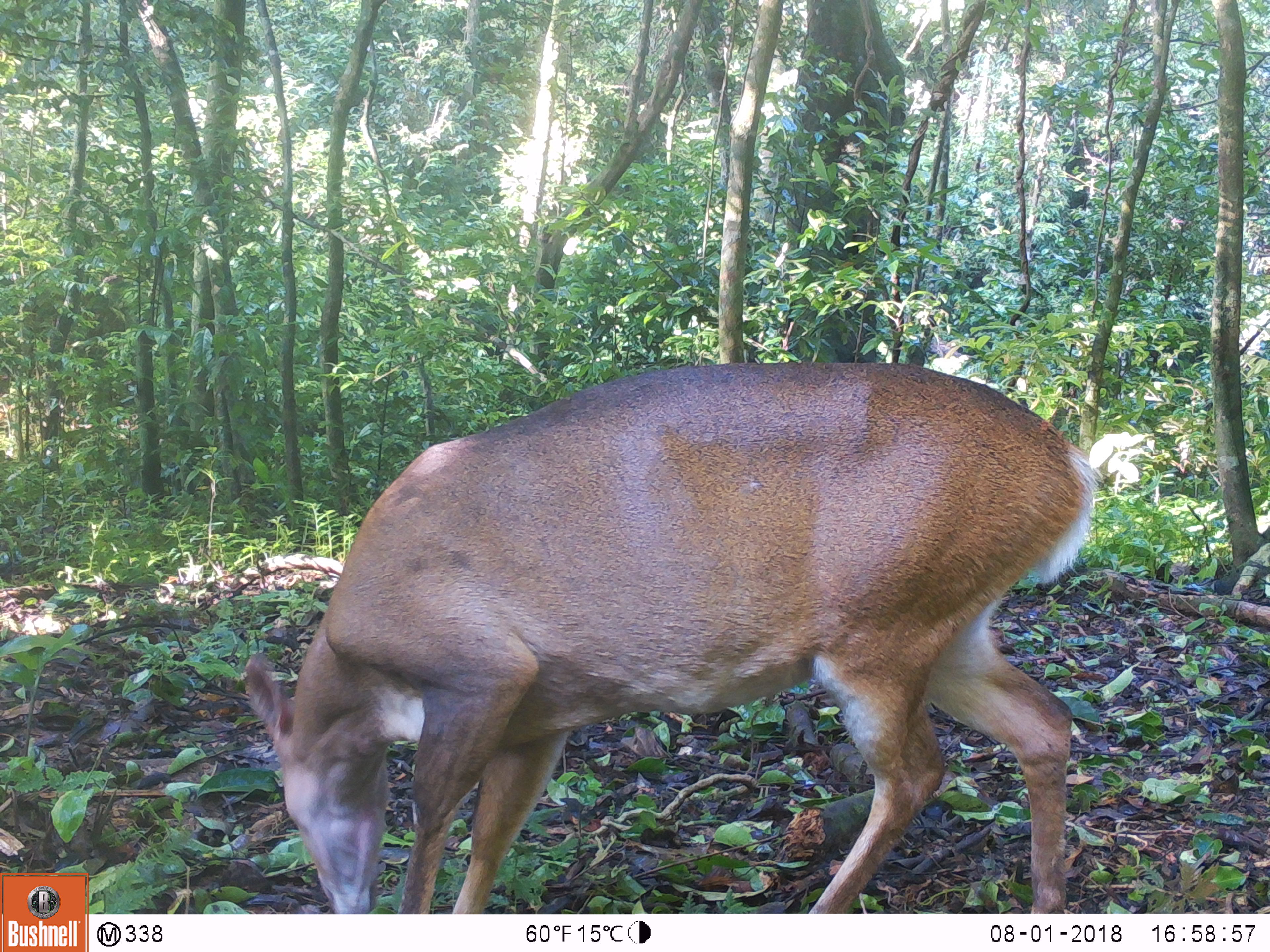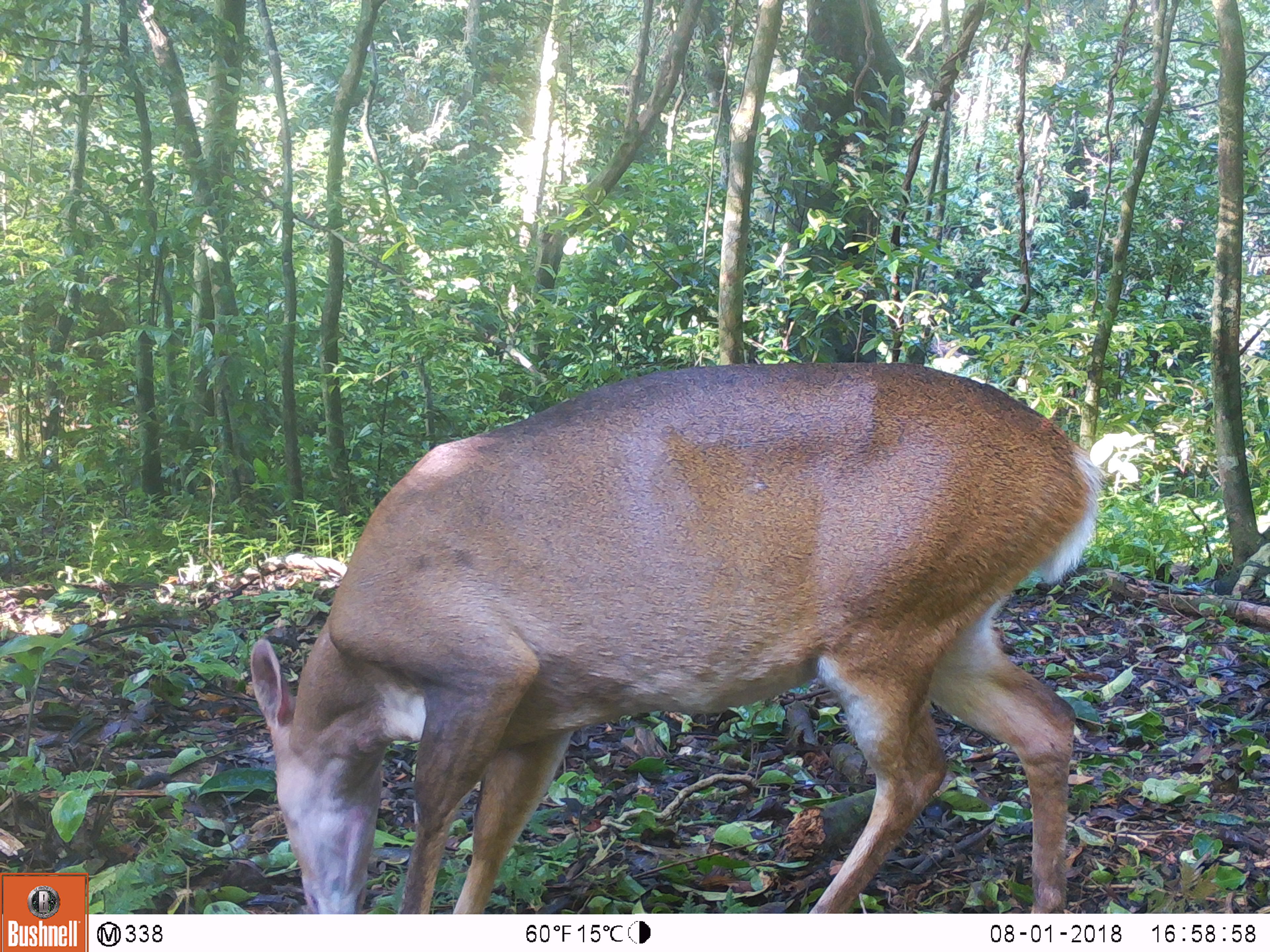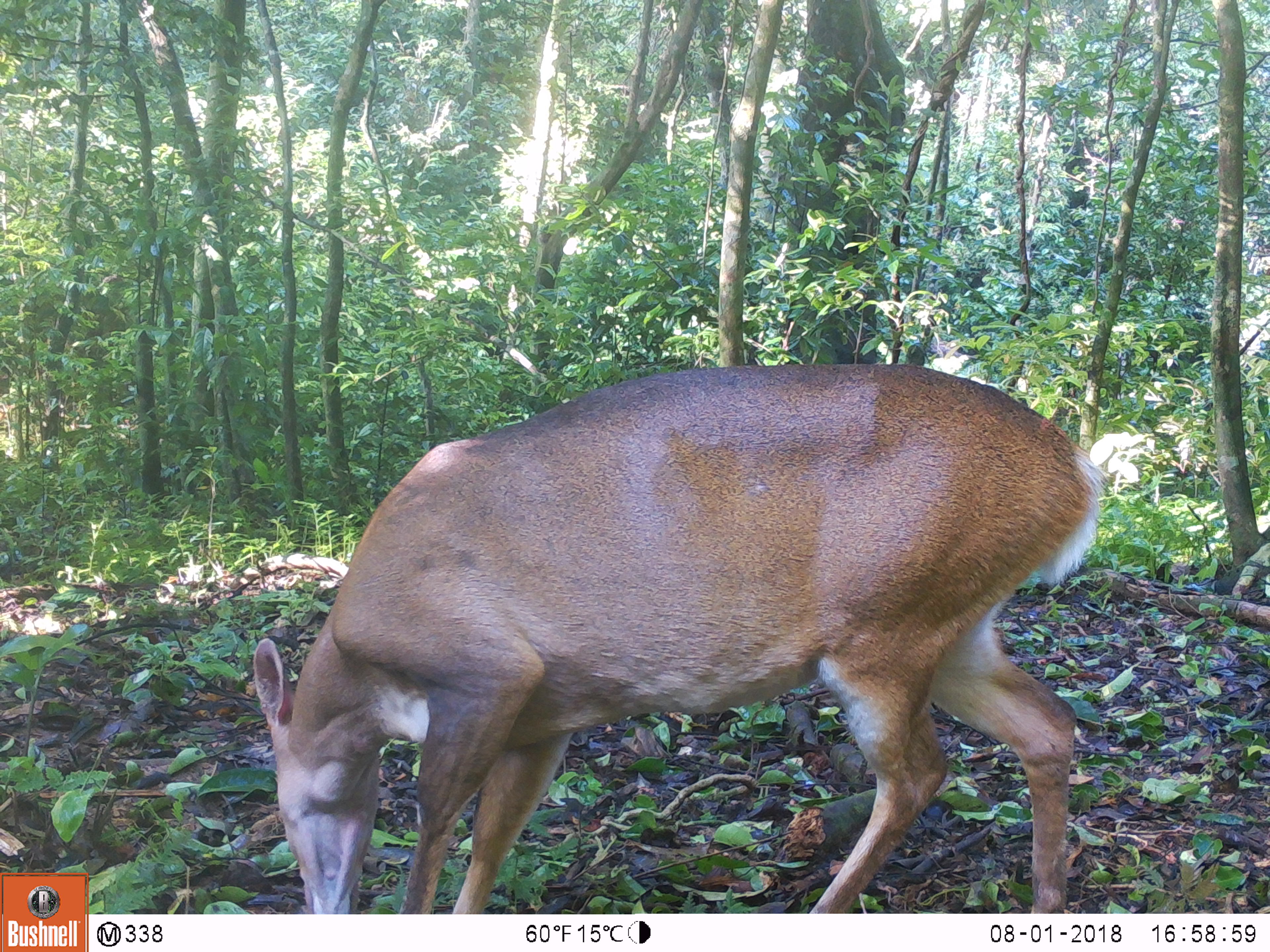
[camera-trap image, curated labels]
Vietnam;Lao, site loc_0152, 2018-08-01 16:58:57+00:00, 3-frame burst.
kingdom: Animalia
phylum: Chordata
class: Mammalia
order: Artiodactyla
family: Cervidae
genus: Muntiacus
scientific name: Muntiacus vuquangensis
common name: large-antlered muntjac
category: large antlered muntjac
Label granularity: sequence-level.